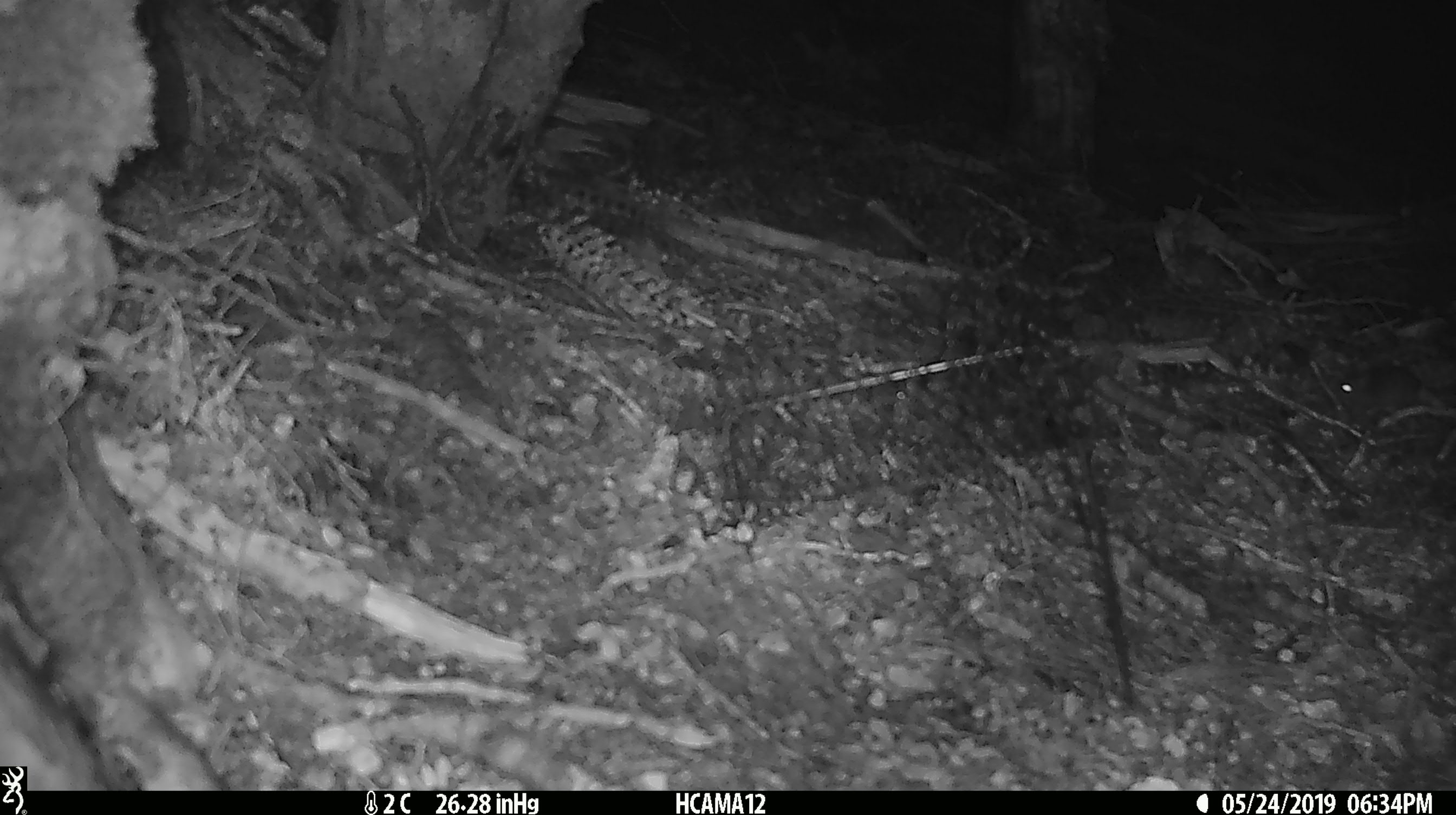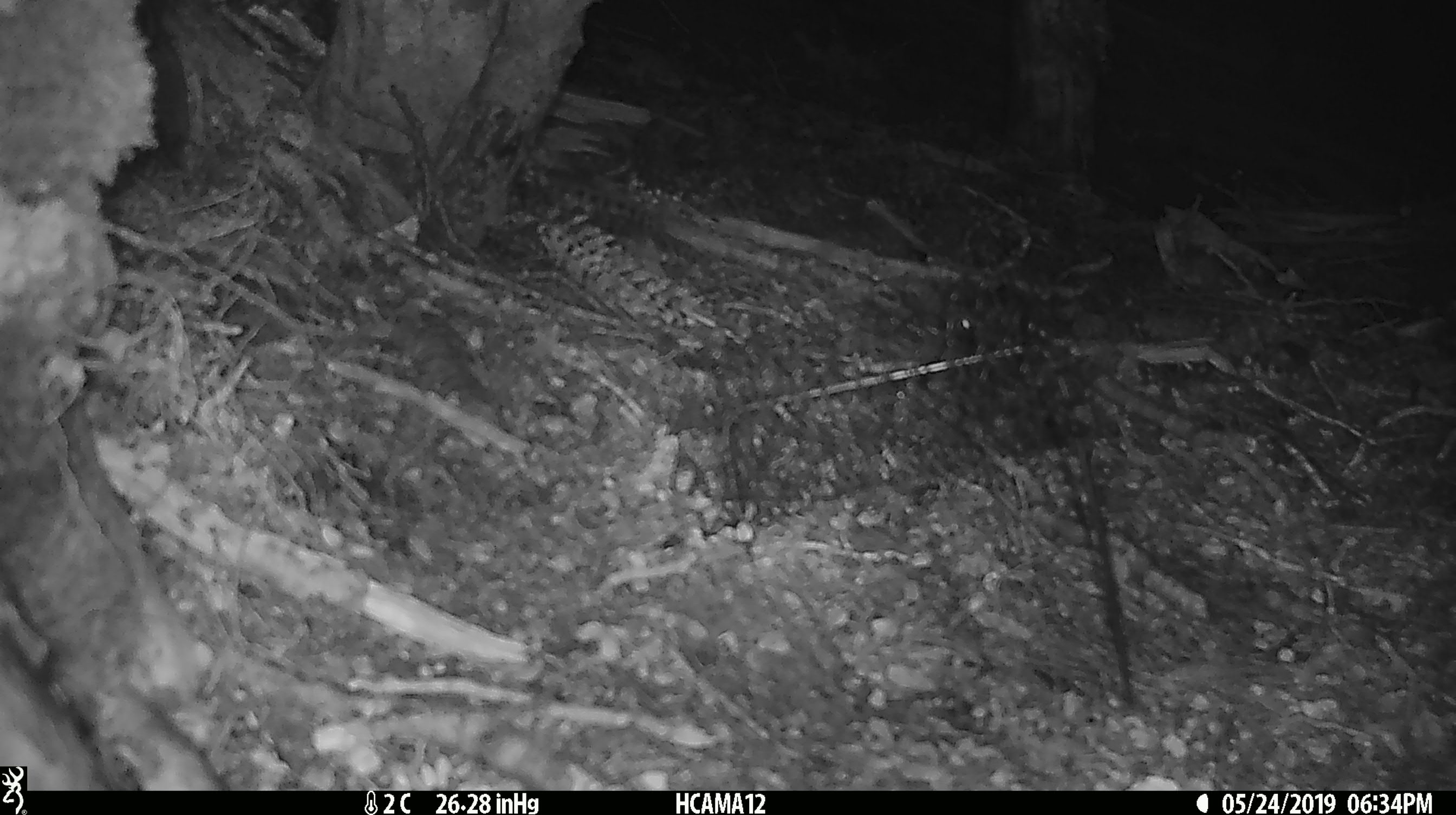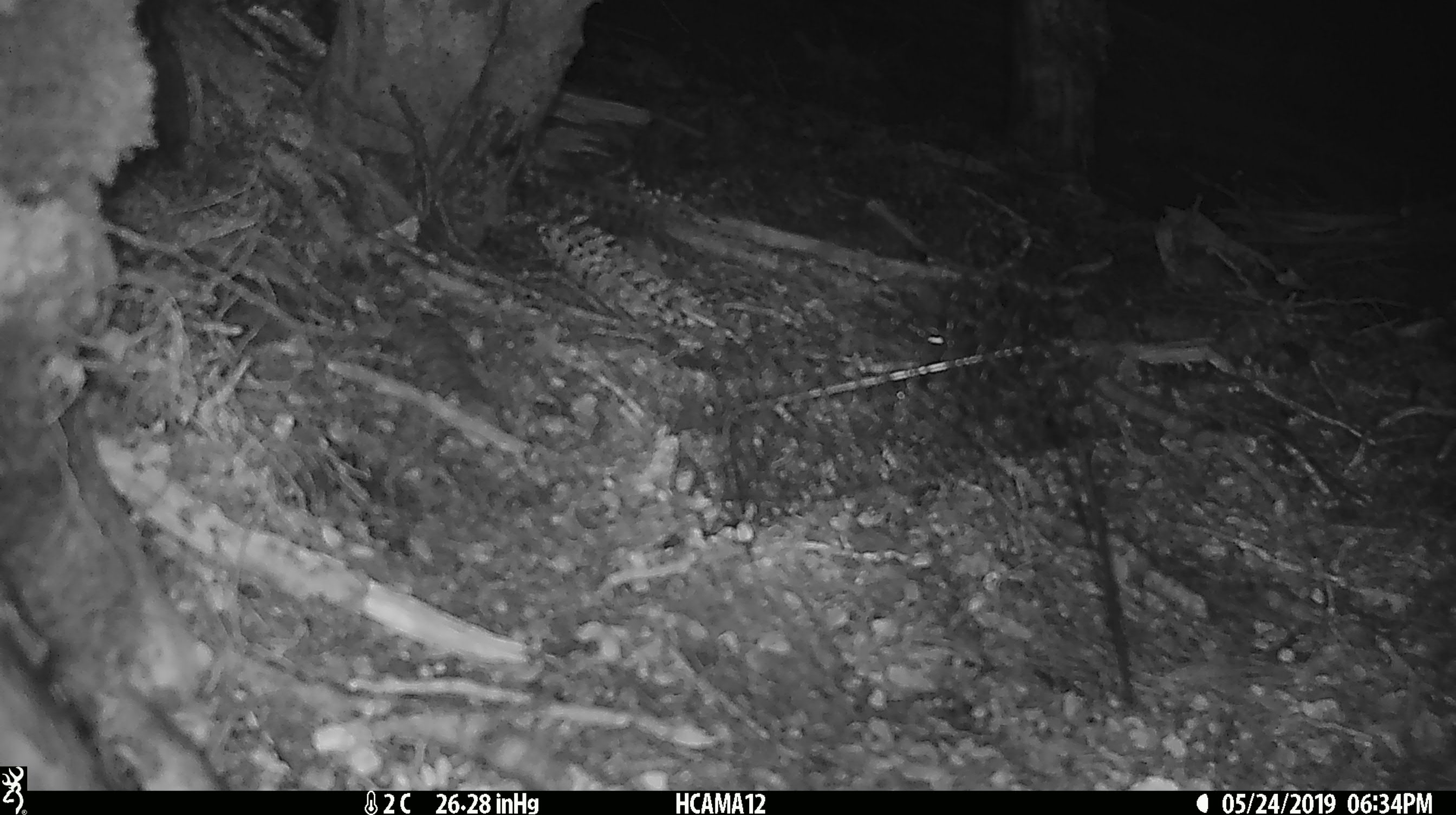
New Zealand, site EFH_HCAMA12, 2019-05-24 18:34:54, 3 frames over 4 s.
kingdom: Animalia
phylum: Chordata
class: Mammalia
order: Rodentia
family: Muridae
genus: Mus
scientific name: Mus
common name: mouse